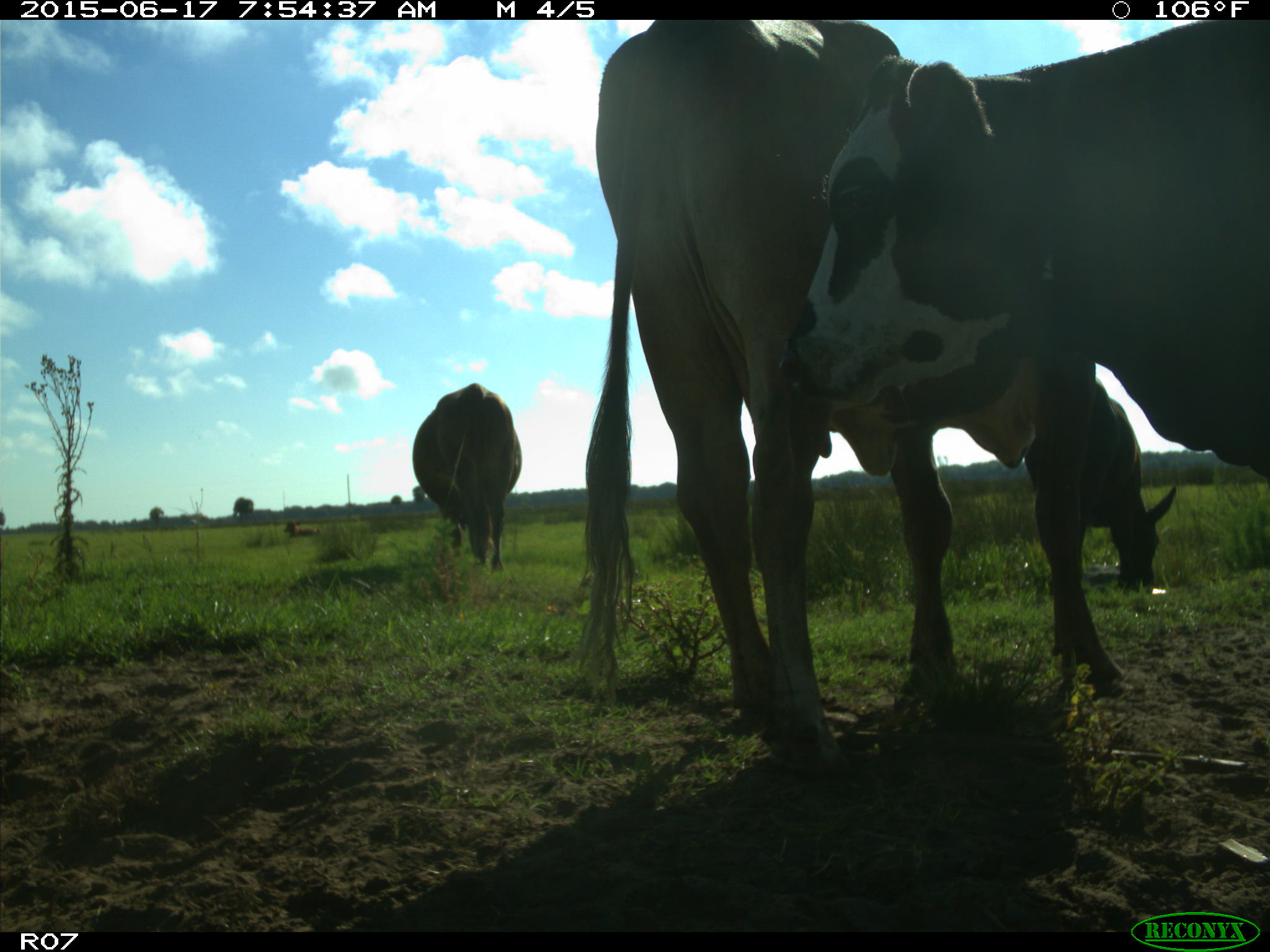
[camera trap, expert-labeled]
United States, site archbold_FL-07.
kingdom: Animalia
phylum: Chordata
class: Mammalia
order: Artiodactyla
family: Bovidae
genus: Bos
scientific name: Bos taurus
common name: domestic cow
Bos taurus (domestic cow).